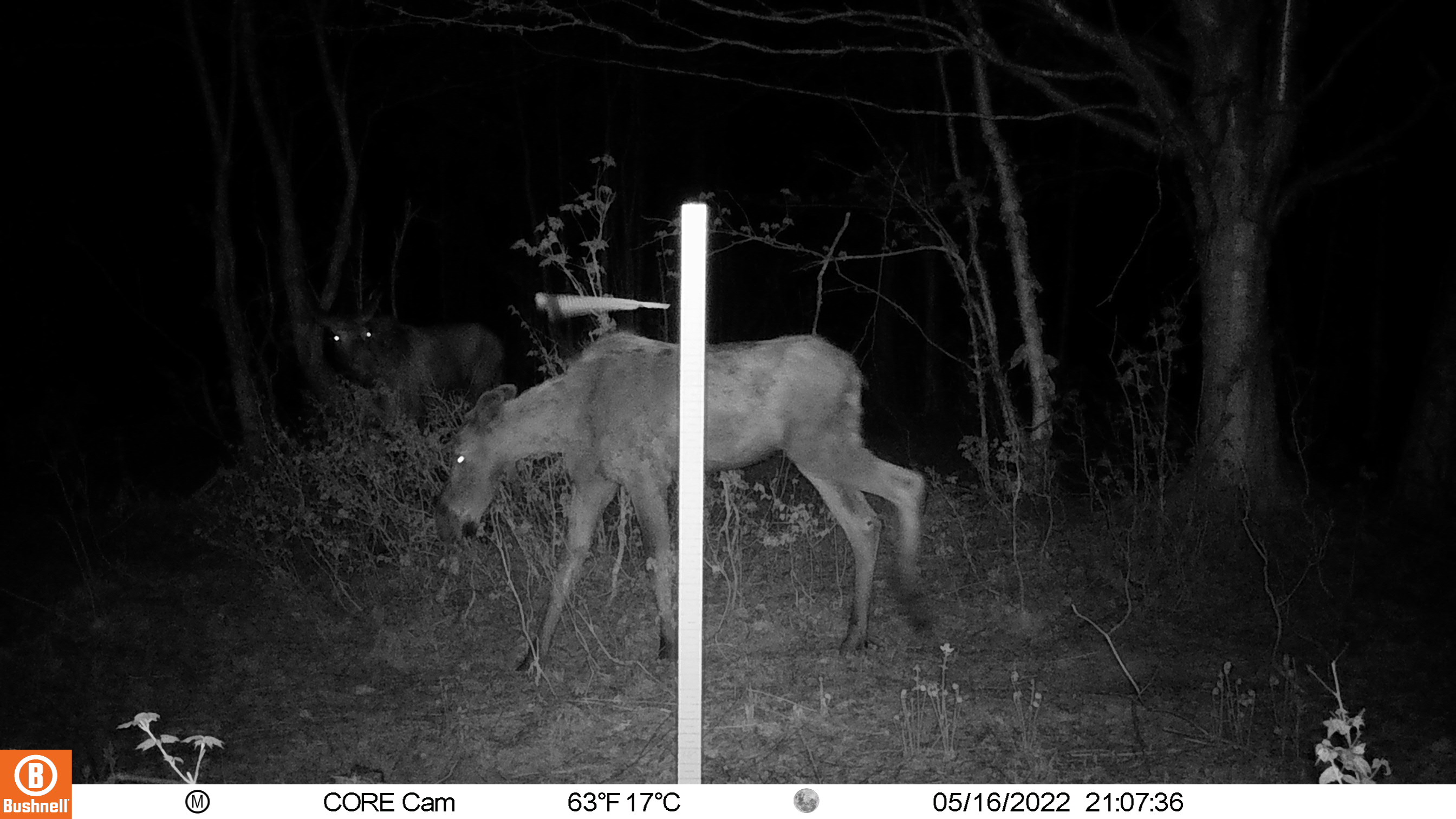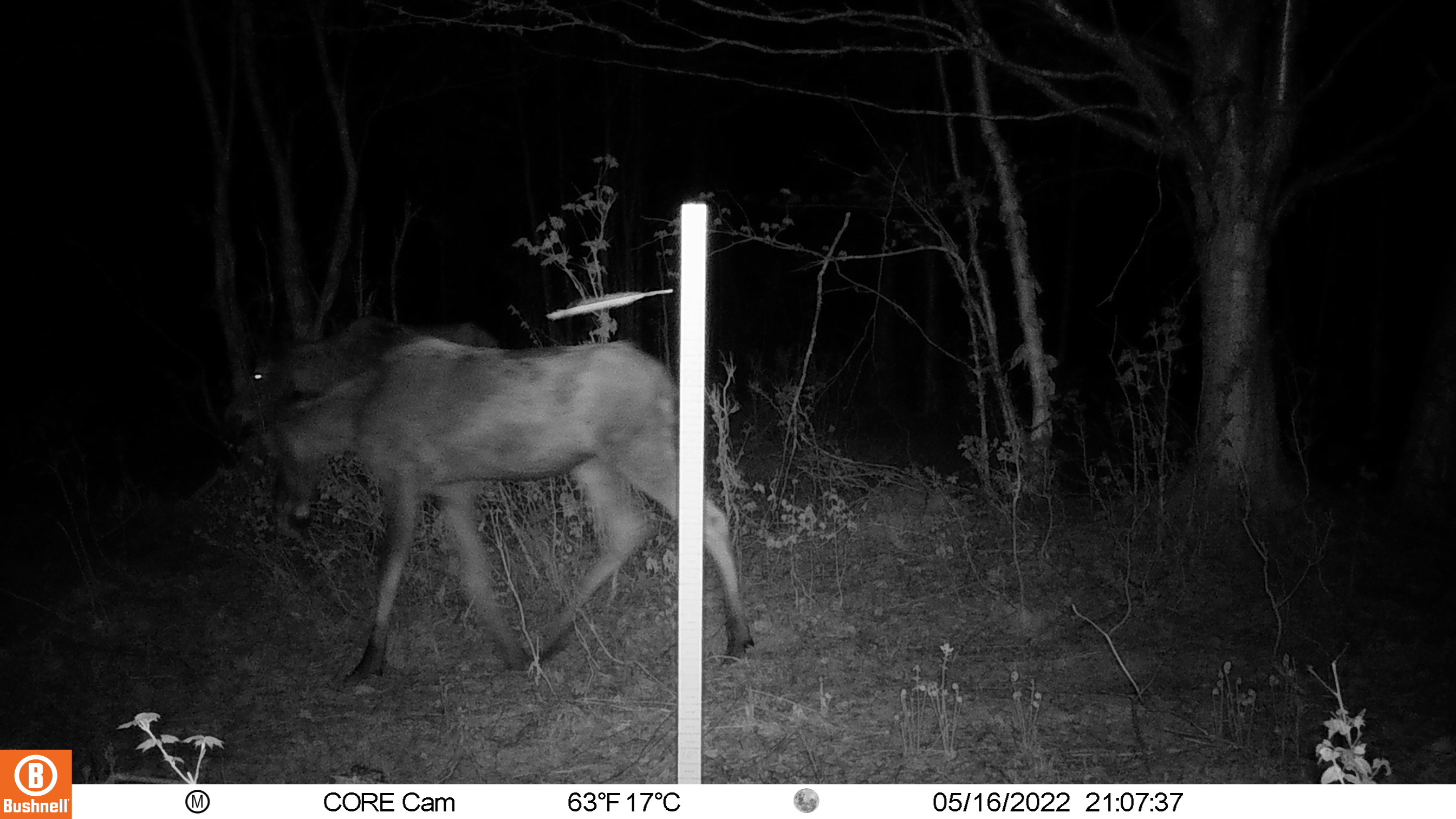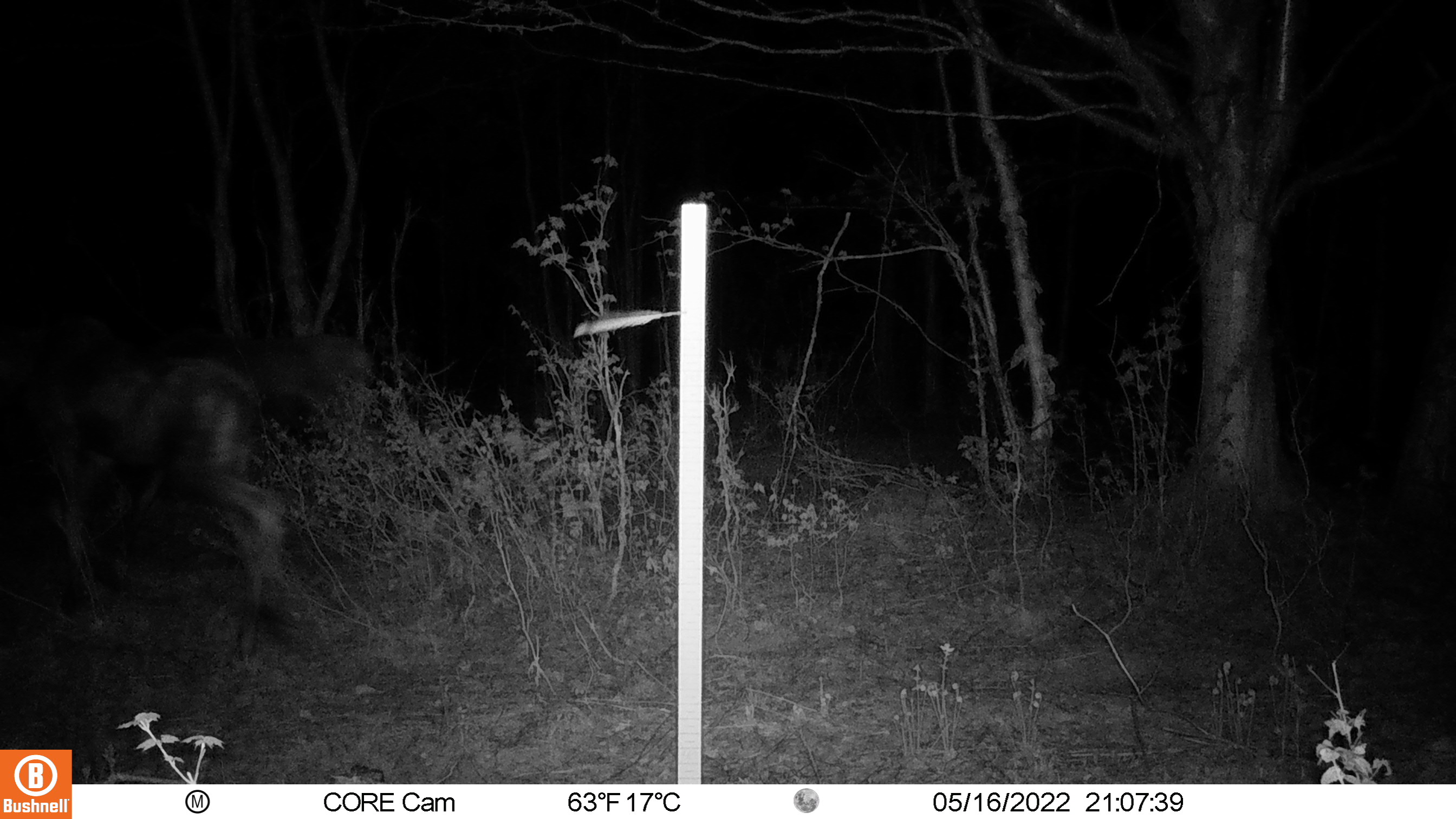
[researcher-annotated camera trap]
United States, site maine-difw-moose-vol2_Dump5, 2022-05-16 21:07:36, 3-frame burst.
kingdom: Animalia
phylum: Chordata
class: Mammalia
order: Artiodactyla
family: Cervidae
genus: Alces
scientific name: Alces alces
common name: moose